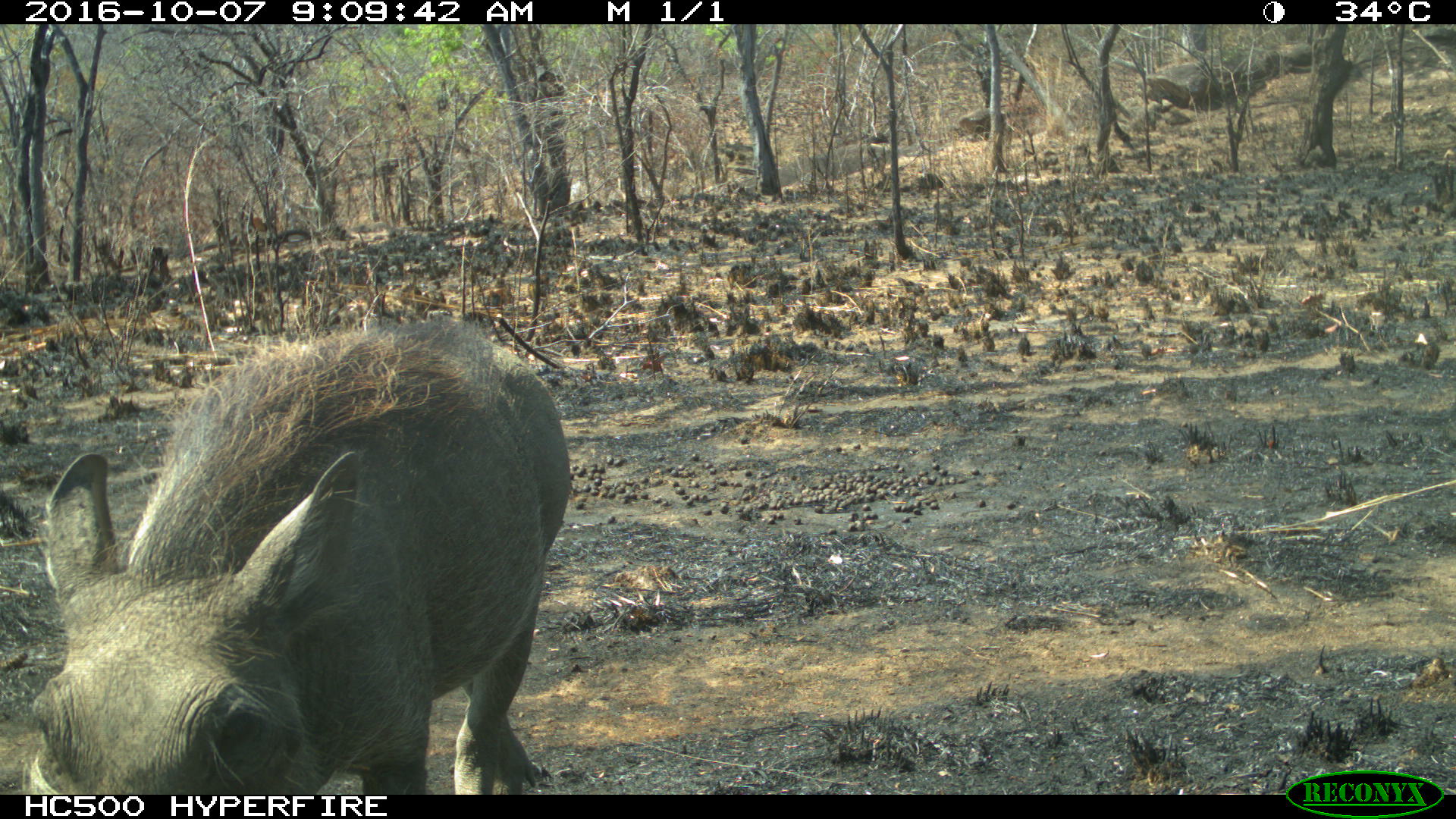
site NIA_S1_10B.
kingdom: Animalia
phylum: Chordata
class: Mammalia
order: Artiodactyla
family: Suidae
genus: Phacochoerus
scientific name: Phacochoerus africanus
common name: warthog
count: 1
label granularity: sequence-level